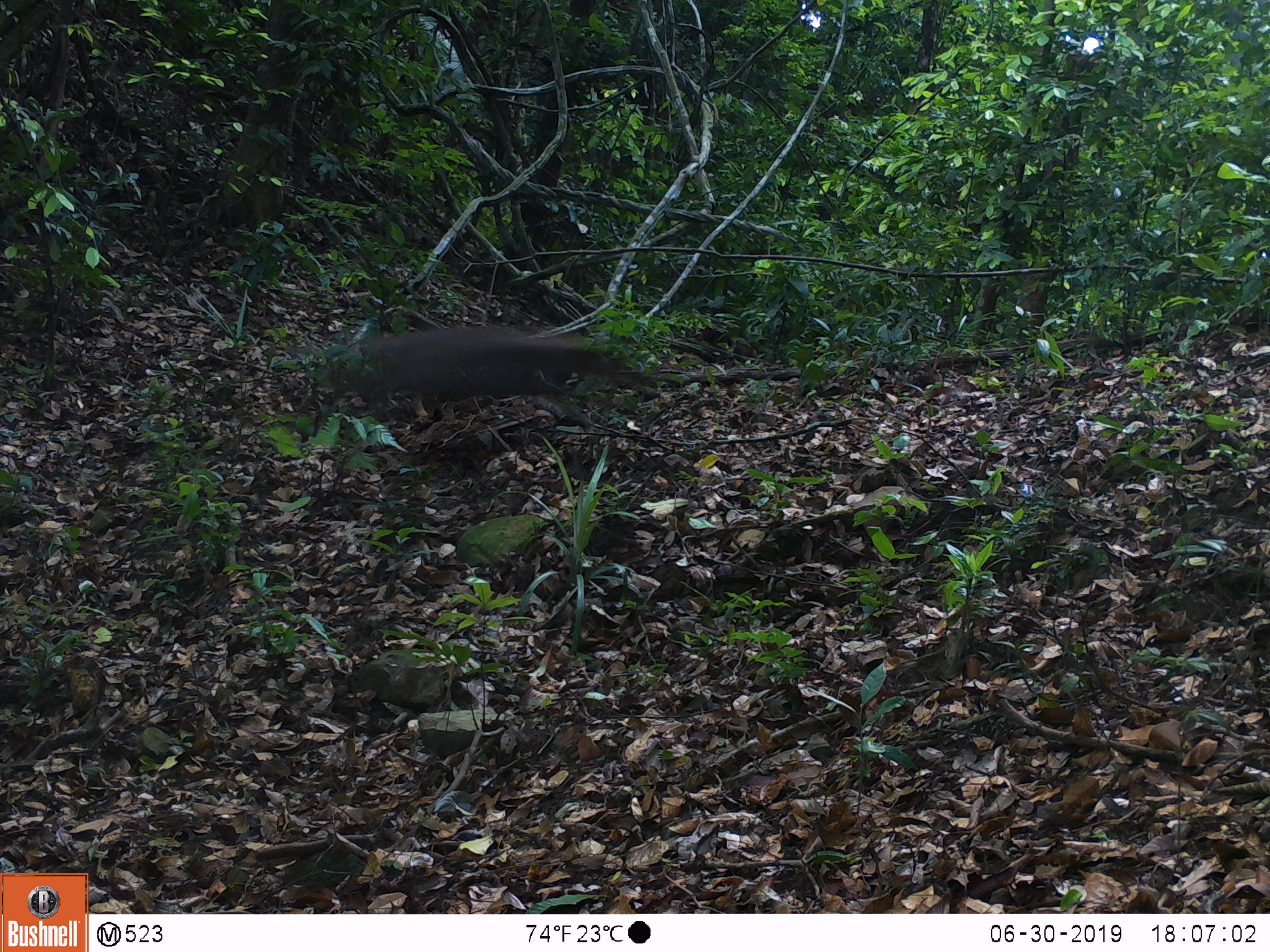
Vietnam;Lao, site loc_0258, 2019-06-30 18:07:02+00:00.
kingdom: Animalia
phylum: Chordata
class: Mammalia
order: Artiodactyla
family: Cervidae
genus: Muntiacus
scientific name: Muntiacus rooseveltorum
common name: roosevelt's muntjac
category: roosevelts muntjac group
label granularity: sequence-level